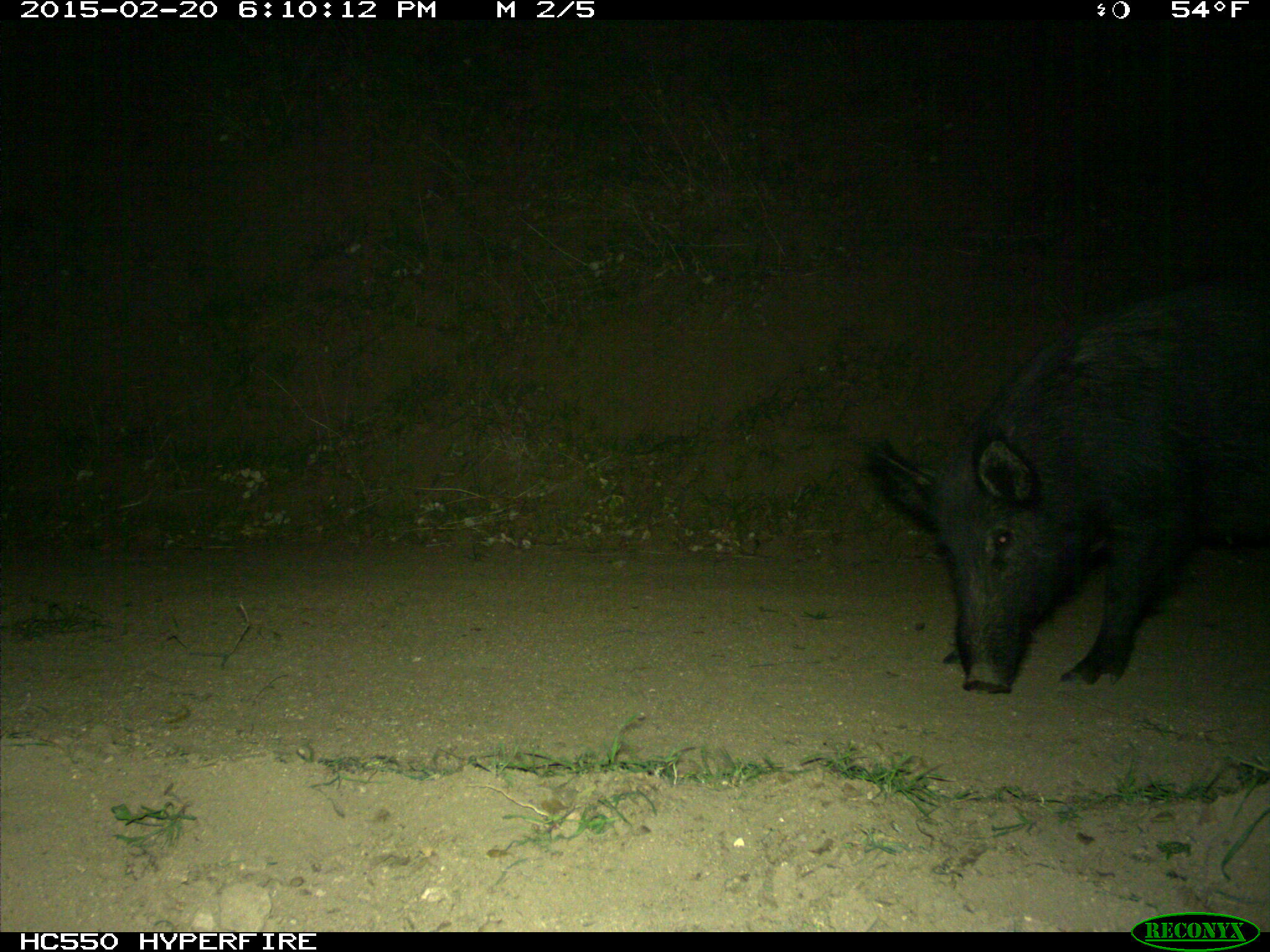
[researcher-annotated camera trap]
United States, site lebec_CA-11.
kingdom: Animalia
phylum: Chordata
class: Mammalia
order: Artiodactyla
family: Suidae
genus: Sus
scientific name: Sus scrofa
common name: wild boar